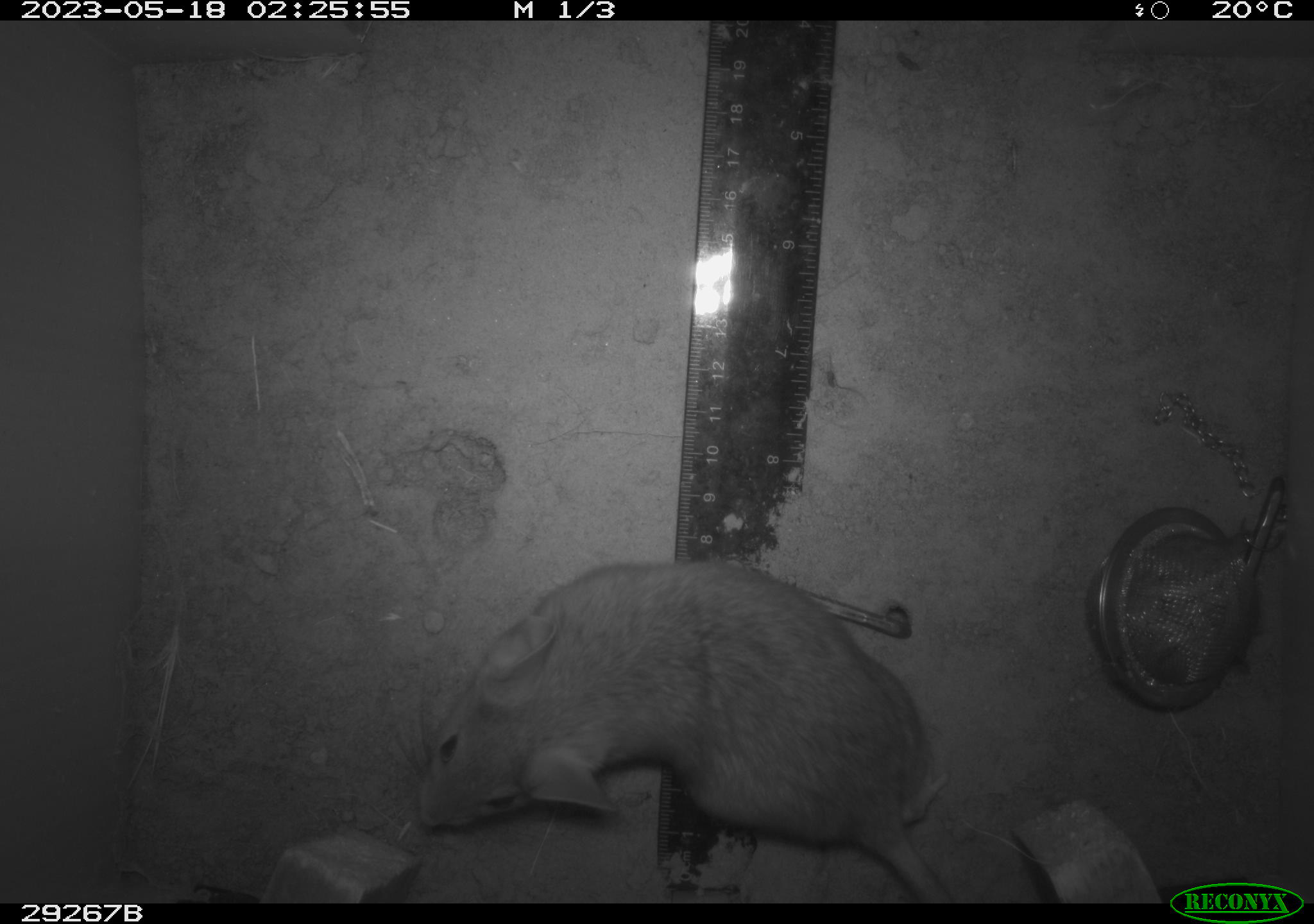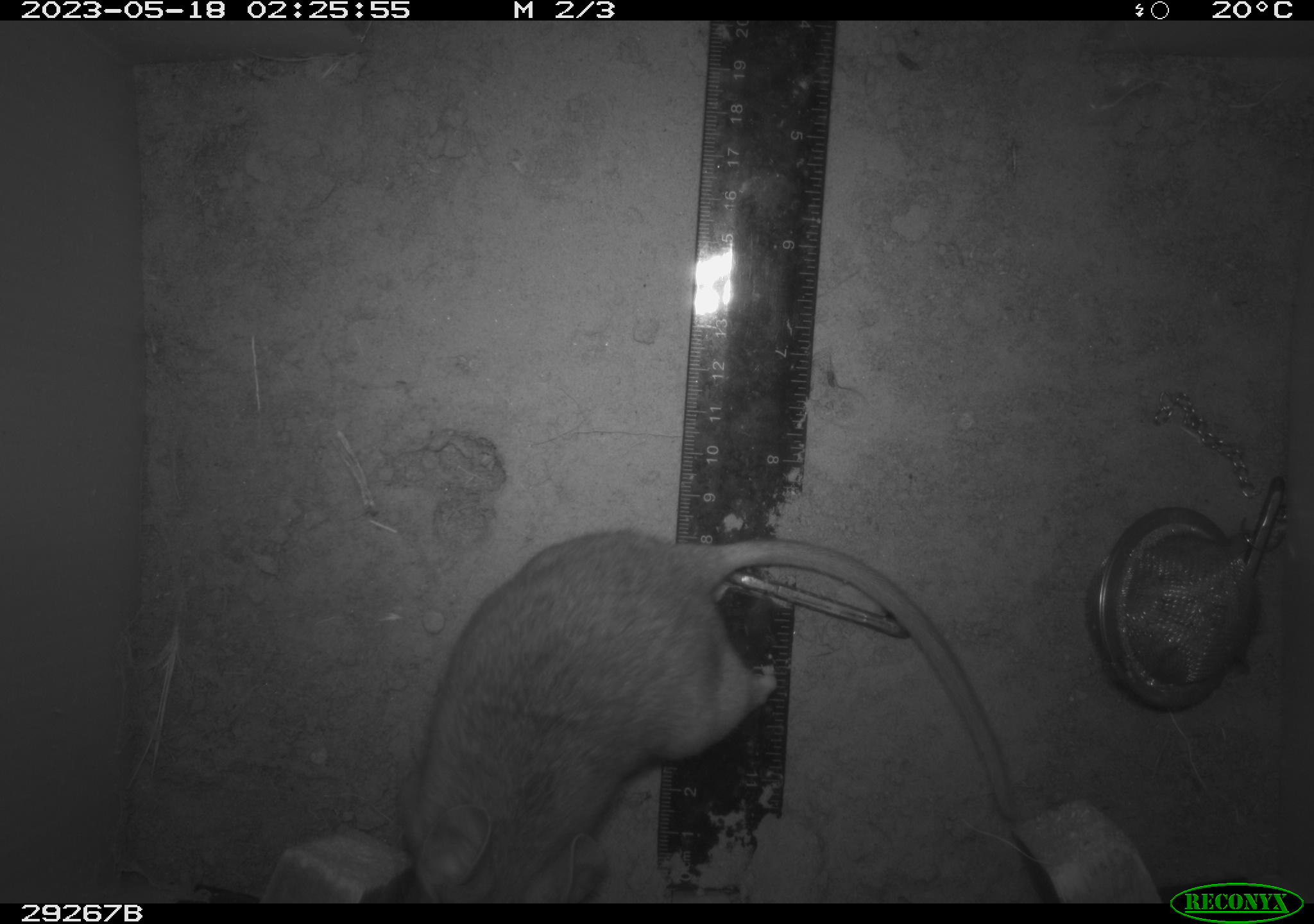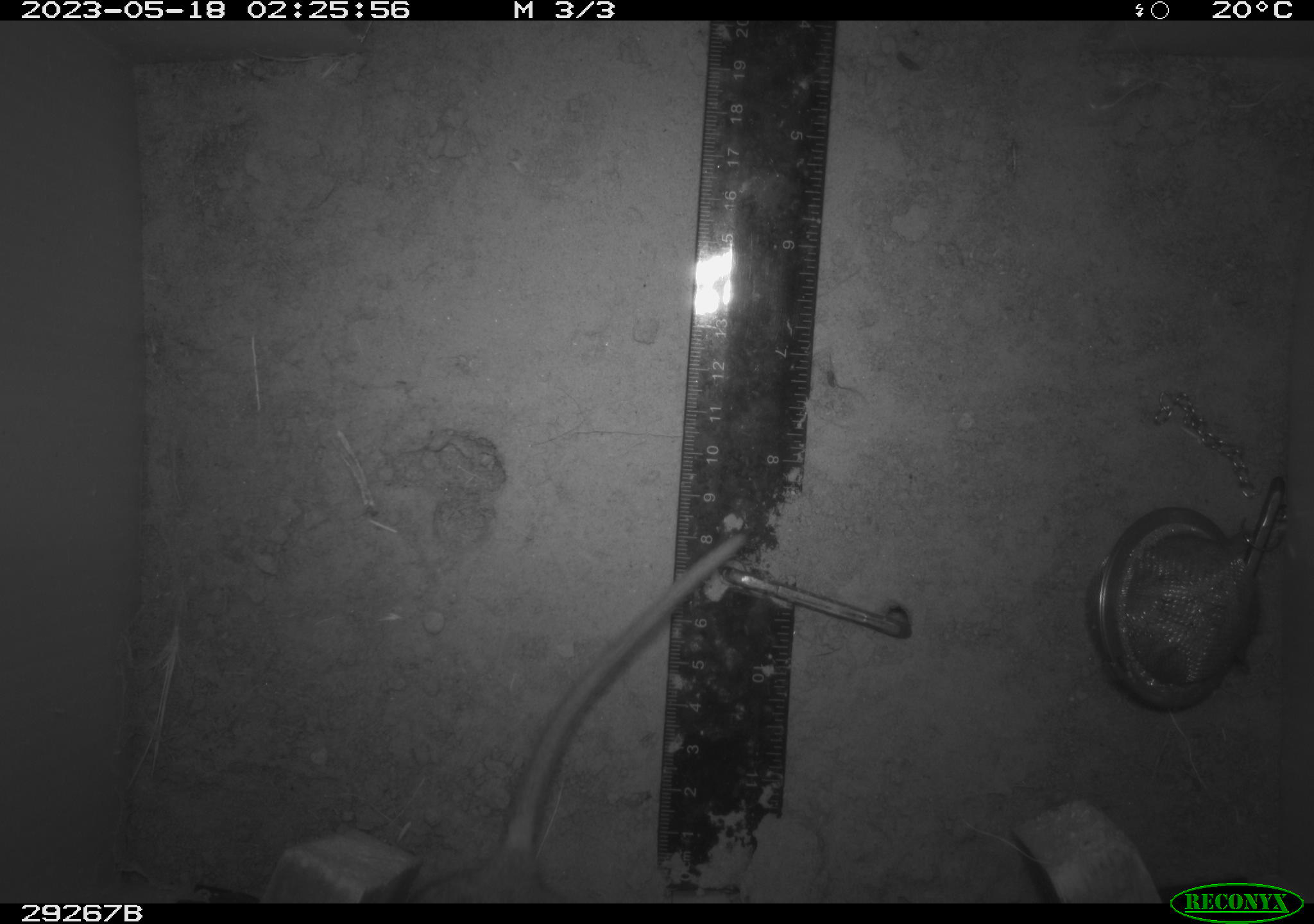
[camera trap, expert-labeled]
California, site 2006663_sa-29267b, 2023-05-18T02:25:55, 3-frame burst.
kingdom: Animalia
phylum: Chordata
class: Mammalia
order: Rodentia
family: Cricetidae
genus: Neotoma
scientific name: Neotoma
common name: pack rat or woodrat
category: neotoma species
Neotoma species (pack rat or woodrat) (Neotoma).